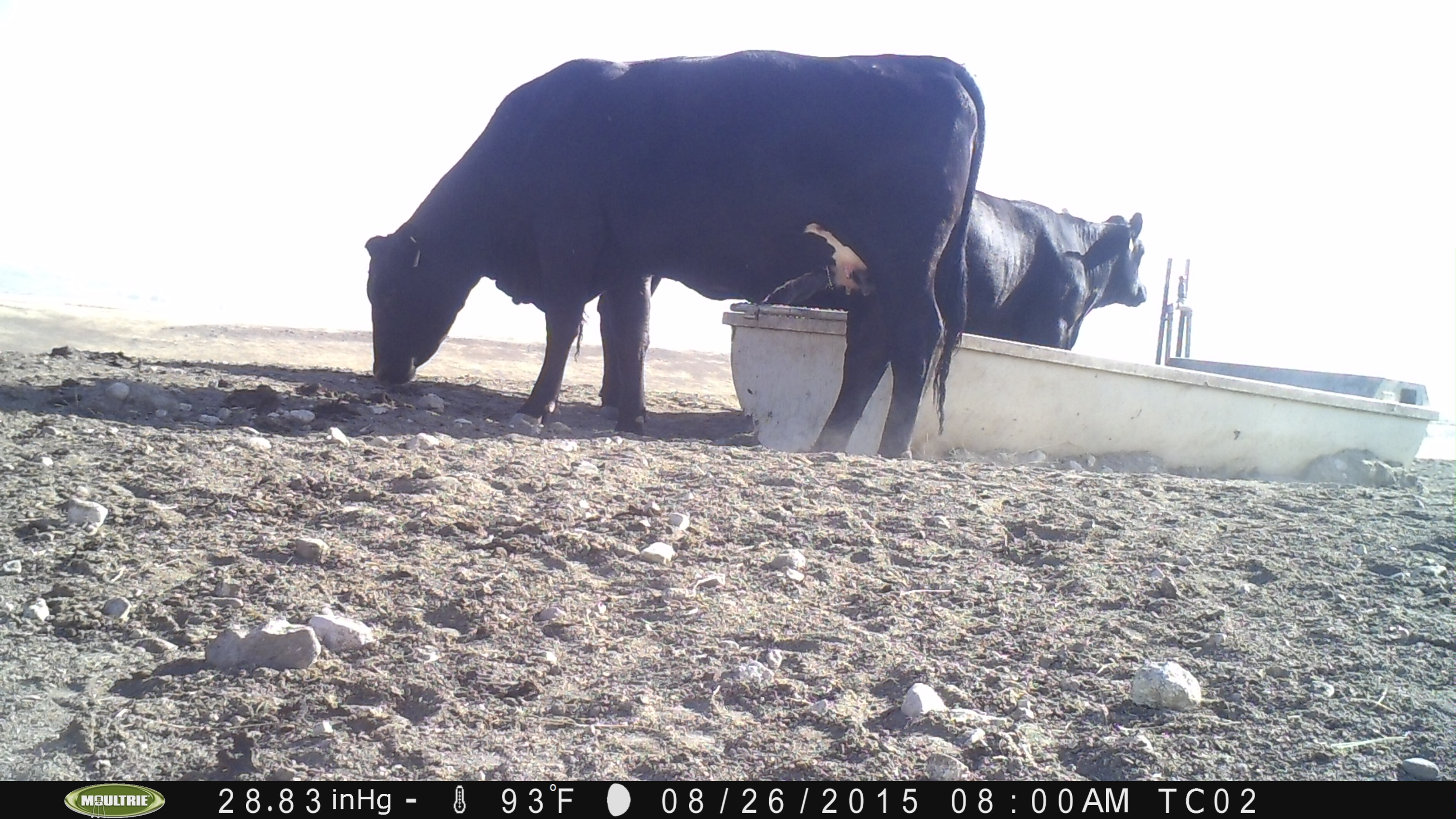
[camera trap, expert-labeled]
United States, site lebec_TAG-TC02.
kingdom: Animalia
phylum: Chordata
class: Mammalia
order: Artiodactyla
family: Bovidae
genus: Bos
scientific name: Bos taurus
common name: domestic cow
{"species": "Bos taurus (domestic cow)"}